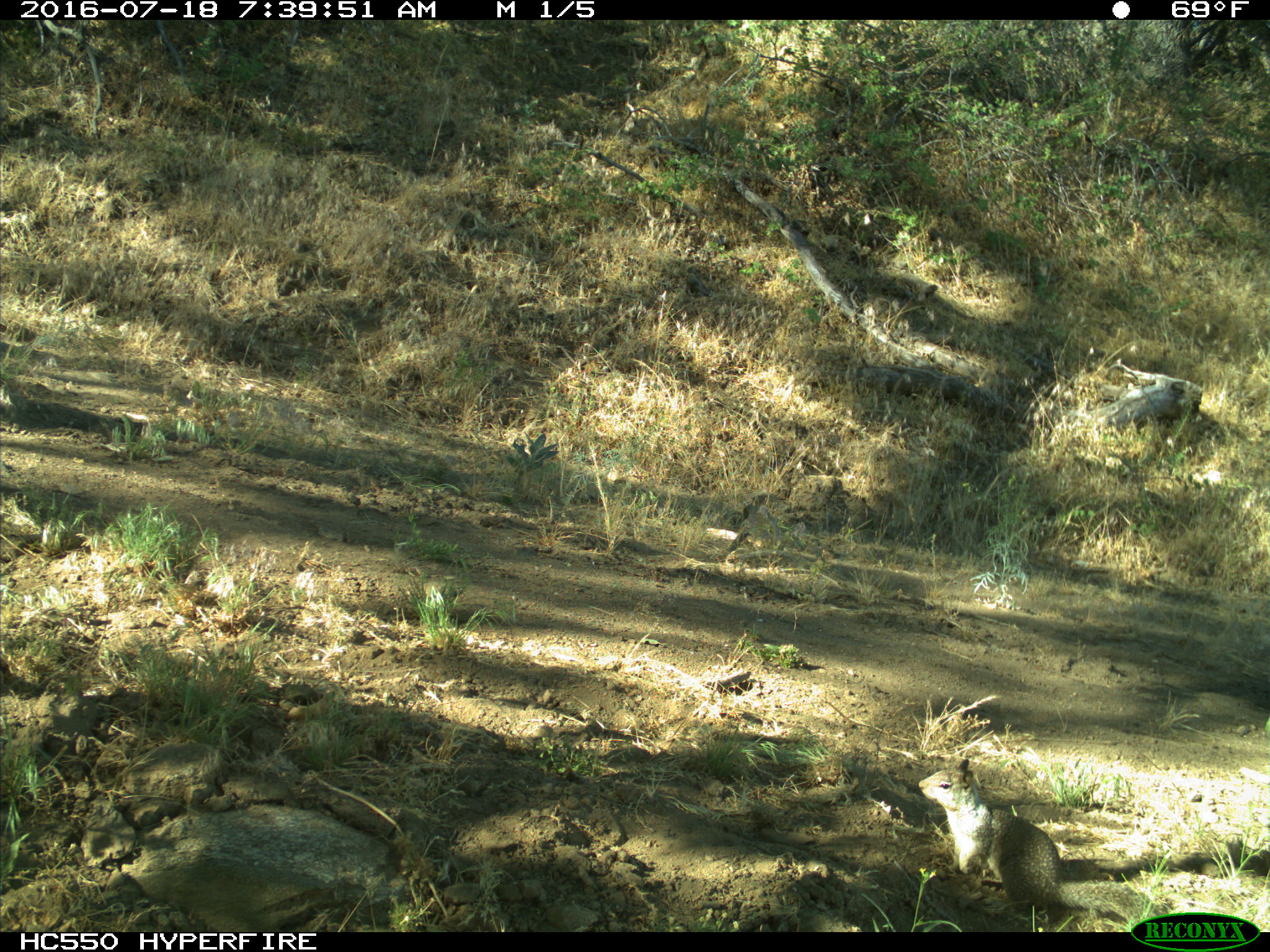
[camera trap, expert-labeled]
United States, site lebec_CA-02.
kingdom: Animalia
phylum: Chordata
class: Mammalia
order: Rodentia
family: Sciuridae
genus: Otospermophilus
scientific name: Otospermophilus beecheyi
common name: california ground squirrel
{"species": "Otospermophilus beecheyi (california ground squirrel)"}